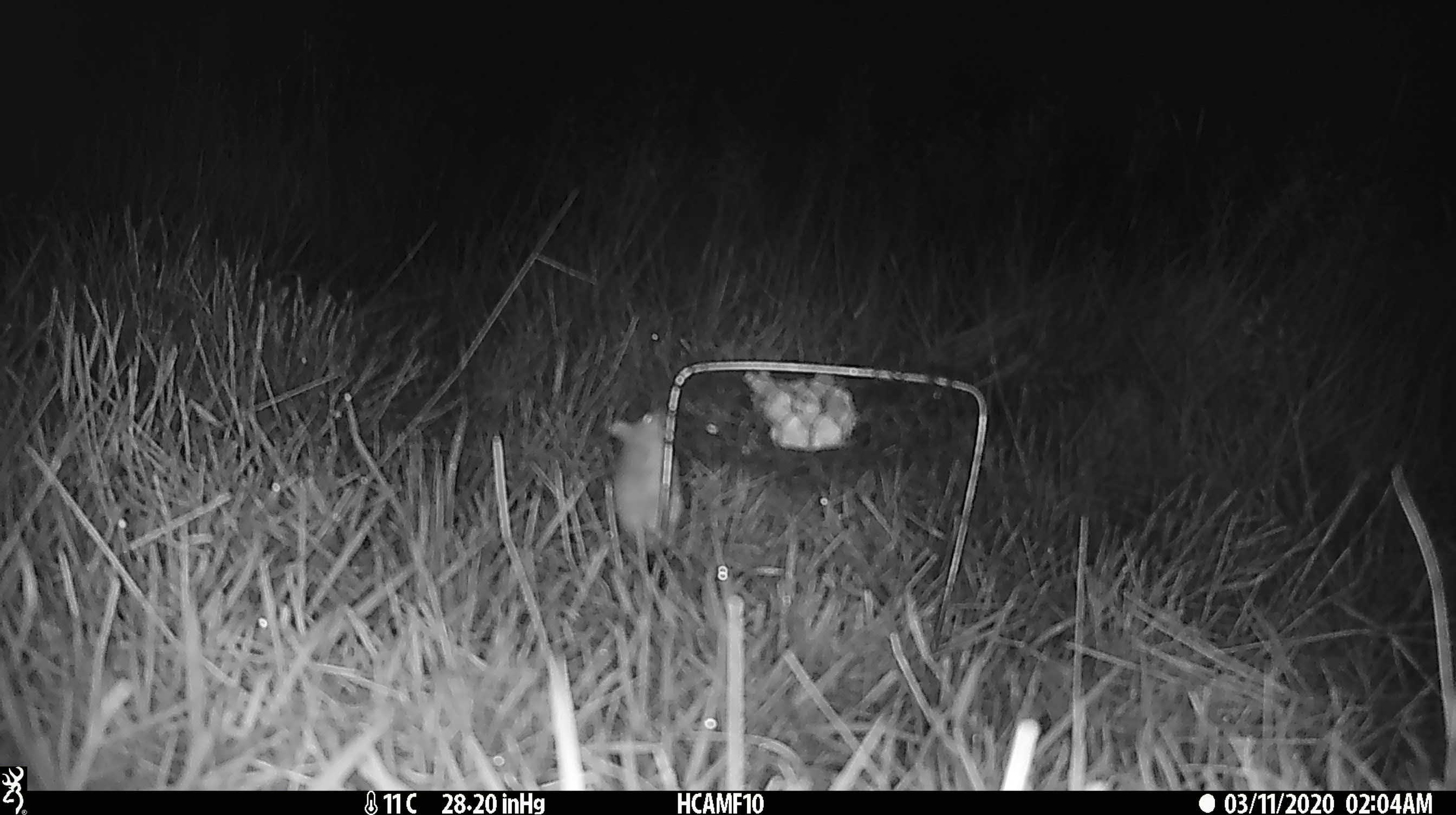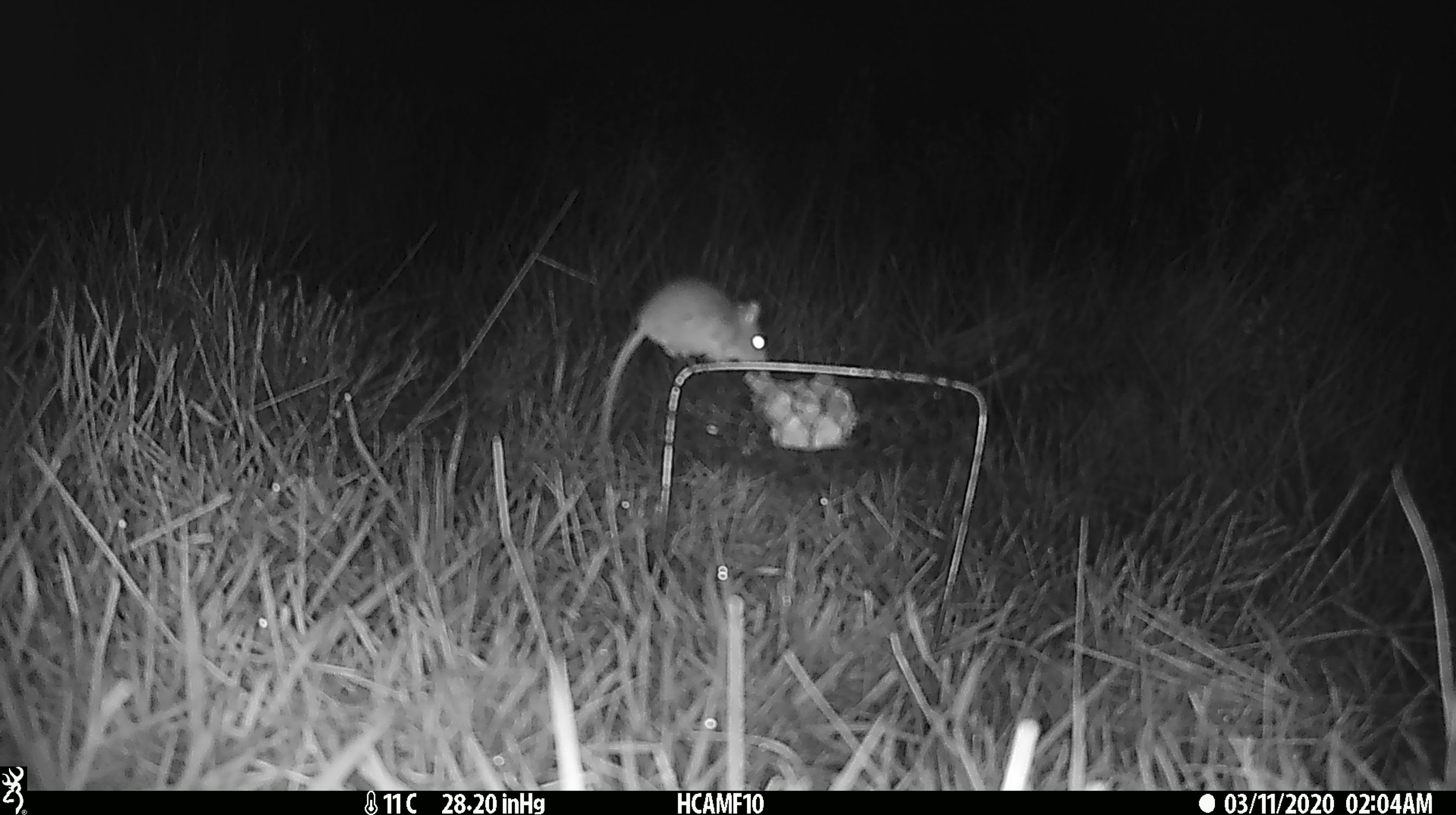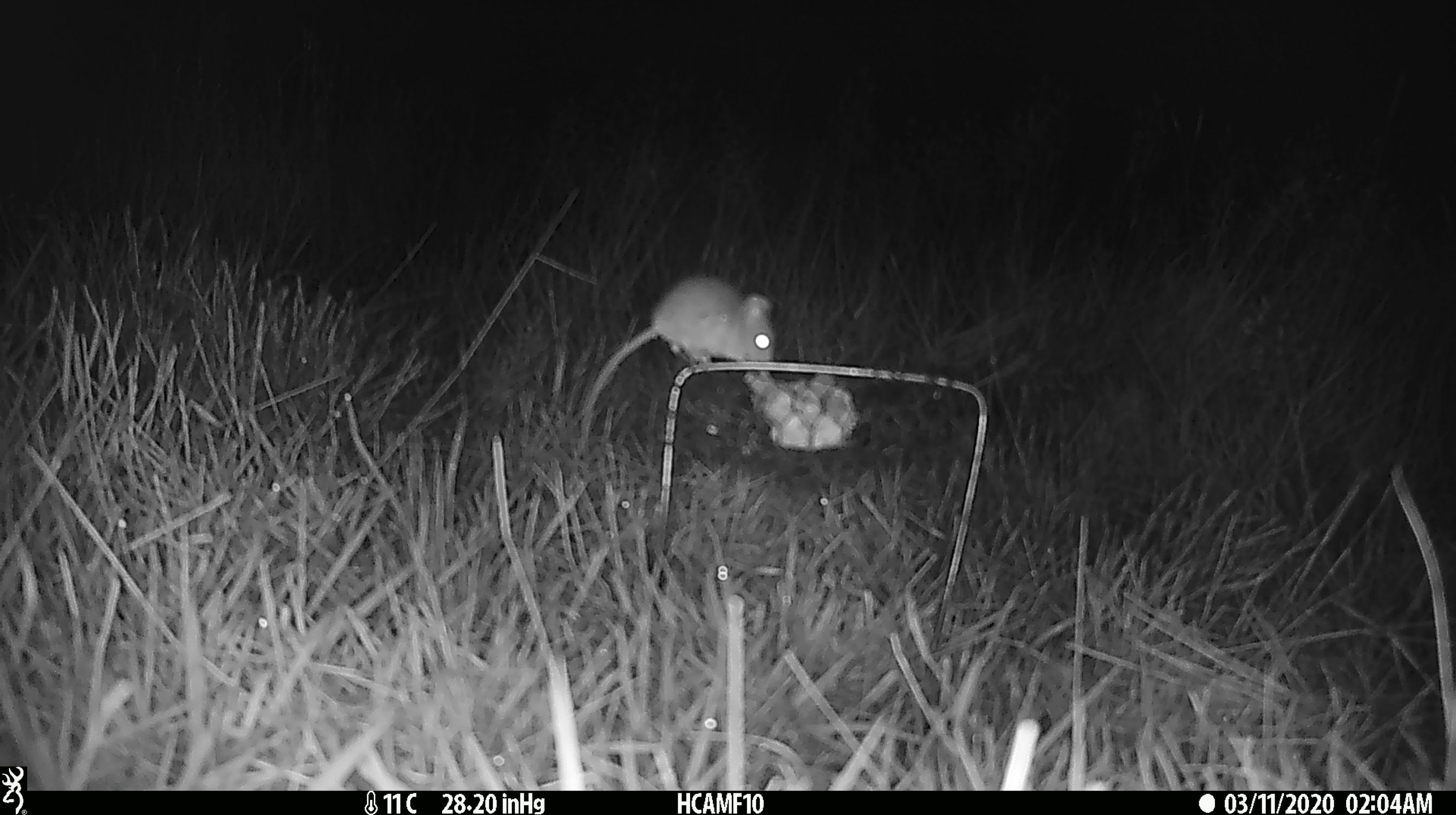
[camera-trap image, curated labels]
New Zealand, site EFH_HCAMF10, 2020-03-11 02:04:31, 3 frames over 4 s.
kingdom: Animalia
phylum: Chordata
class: Mammalia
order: Rodentia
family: Muridae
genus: Mus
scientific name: Mus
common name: mouse